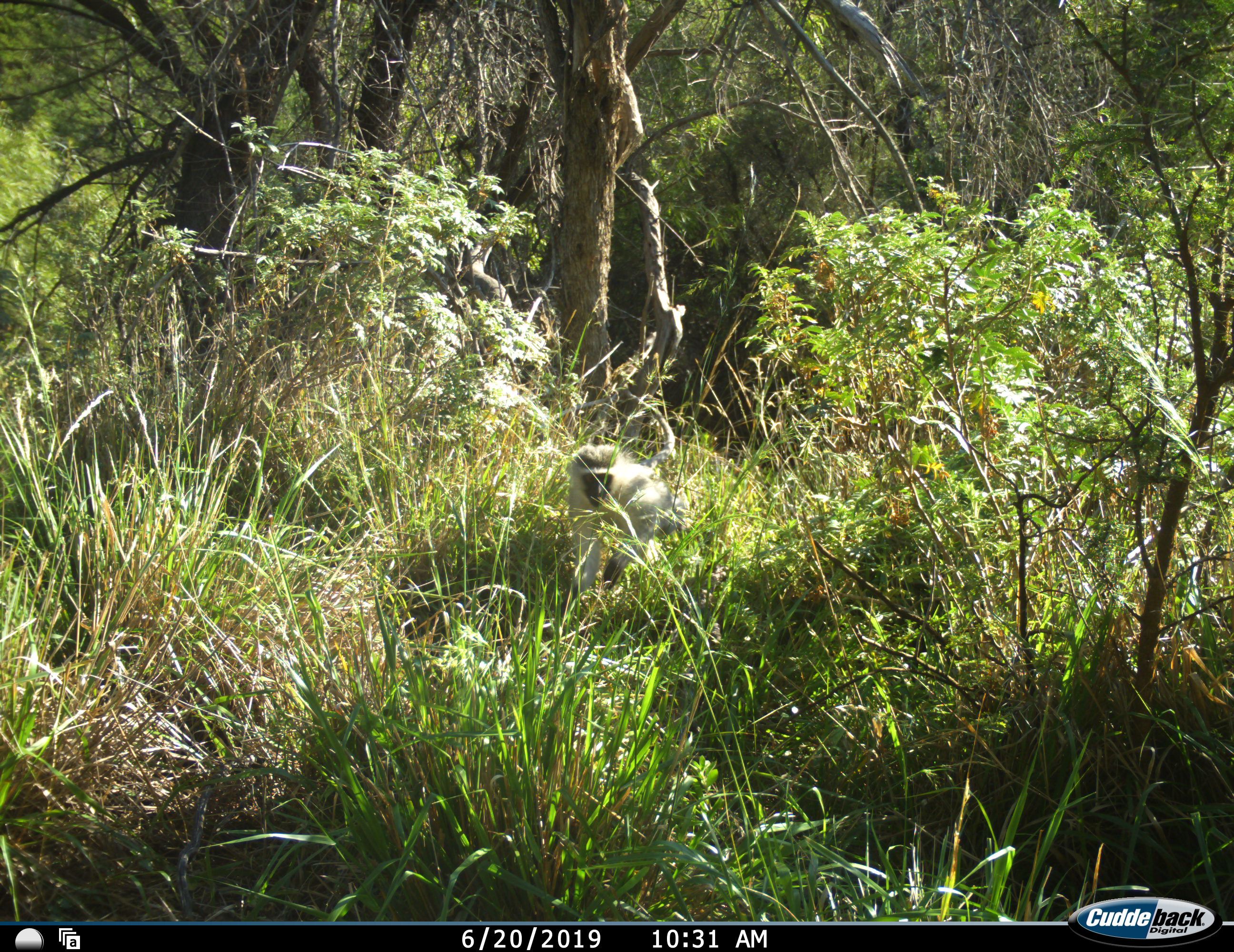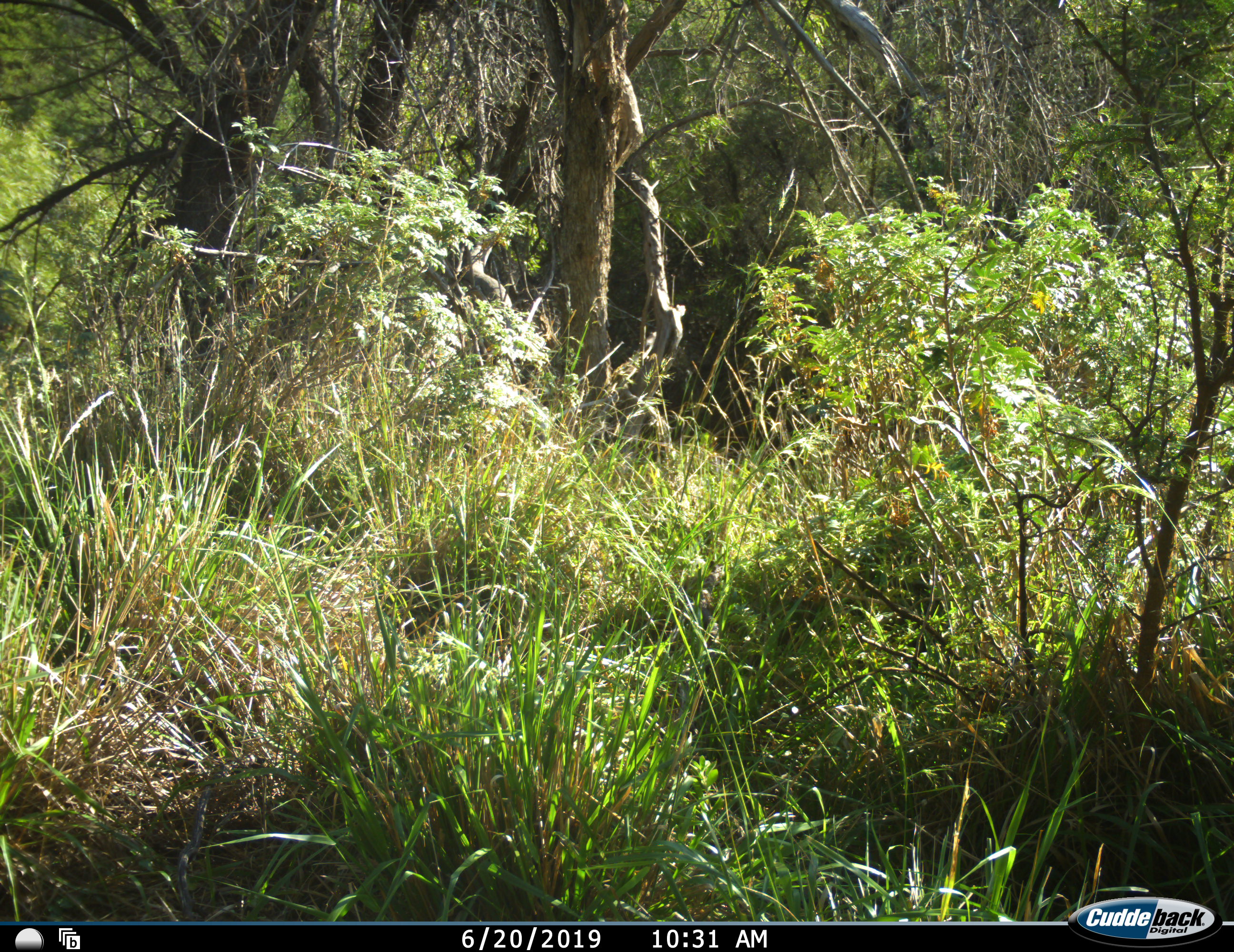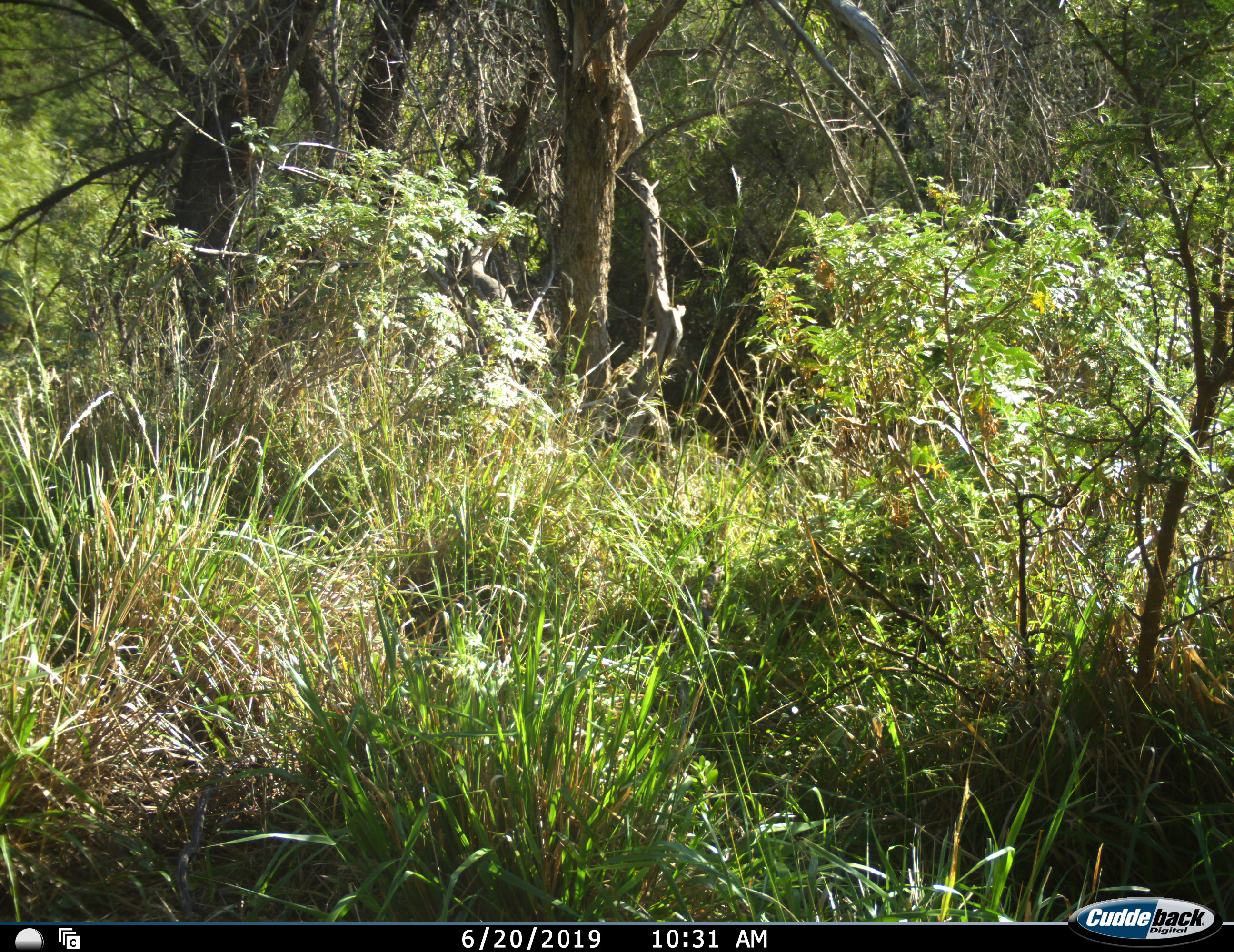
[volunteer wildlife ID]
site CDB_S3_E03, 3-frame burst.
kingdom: Animalia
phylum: Chordata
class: Mammalia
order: Primates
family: Cercopithecidae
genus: Chlorocebus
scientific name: Chlorocebus pygerythrus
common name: vervet monkey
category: monkeyvervet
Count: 1.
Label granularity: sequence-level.